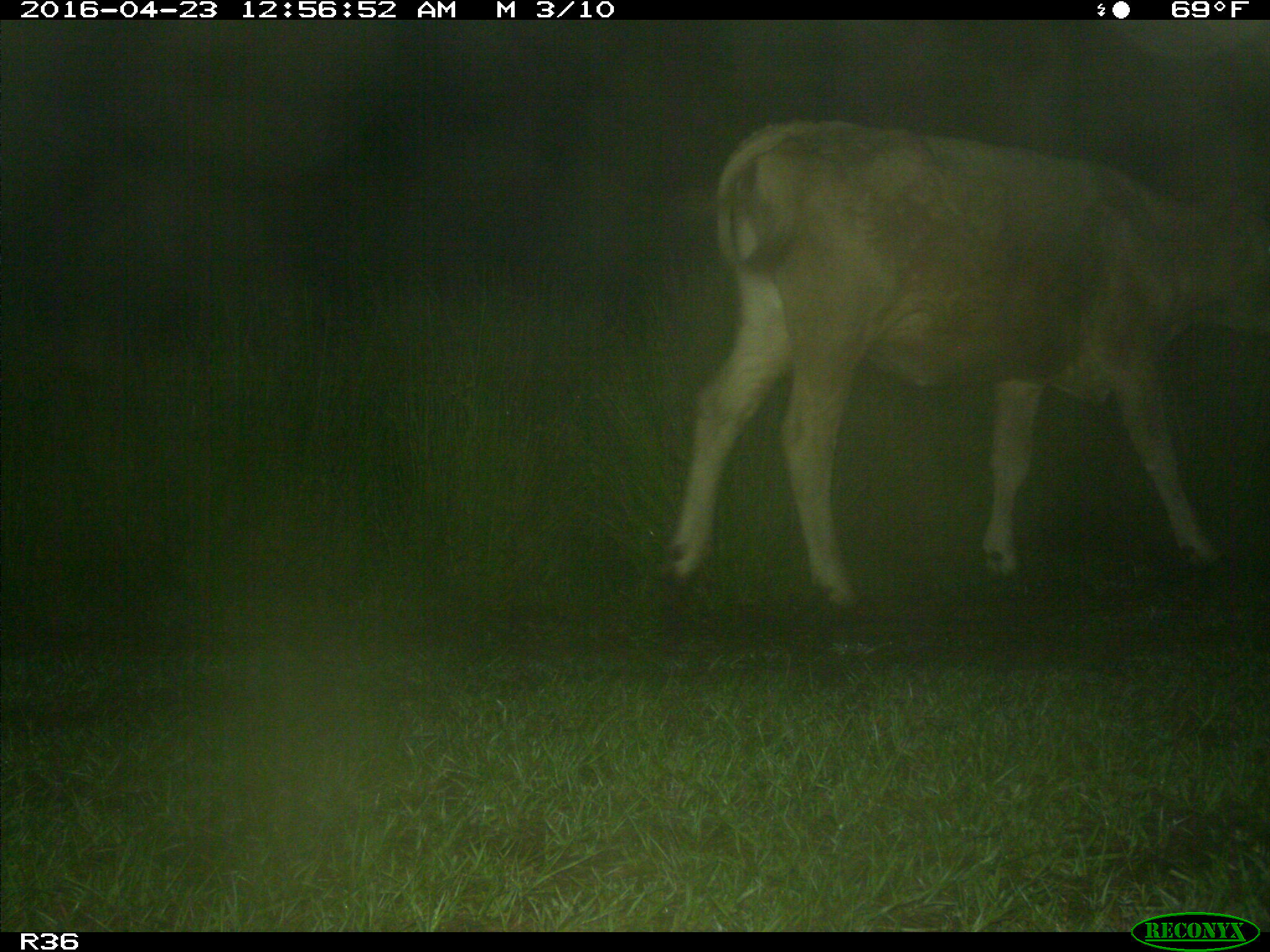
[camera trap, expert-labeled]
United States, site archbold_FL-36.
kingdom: Animalia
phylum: Chordata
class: Mammalia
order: Artiodactyla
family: Bovidae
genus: Bos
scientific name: Bos taurus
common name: domestic cow